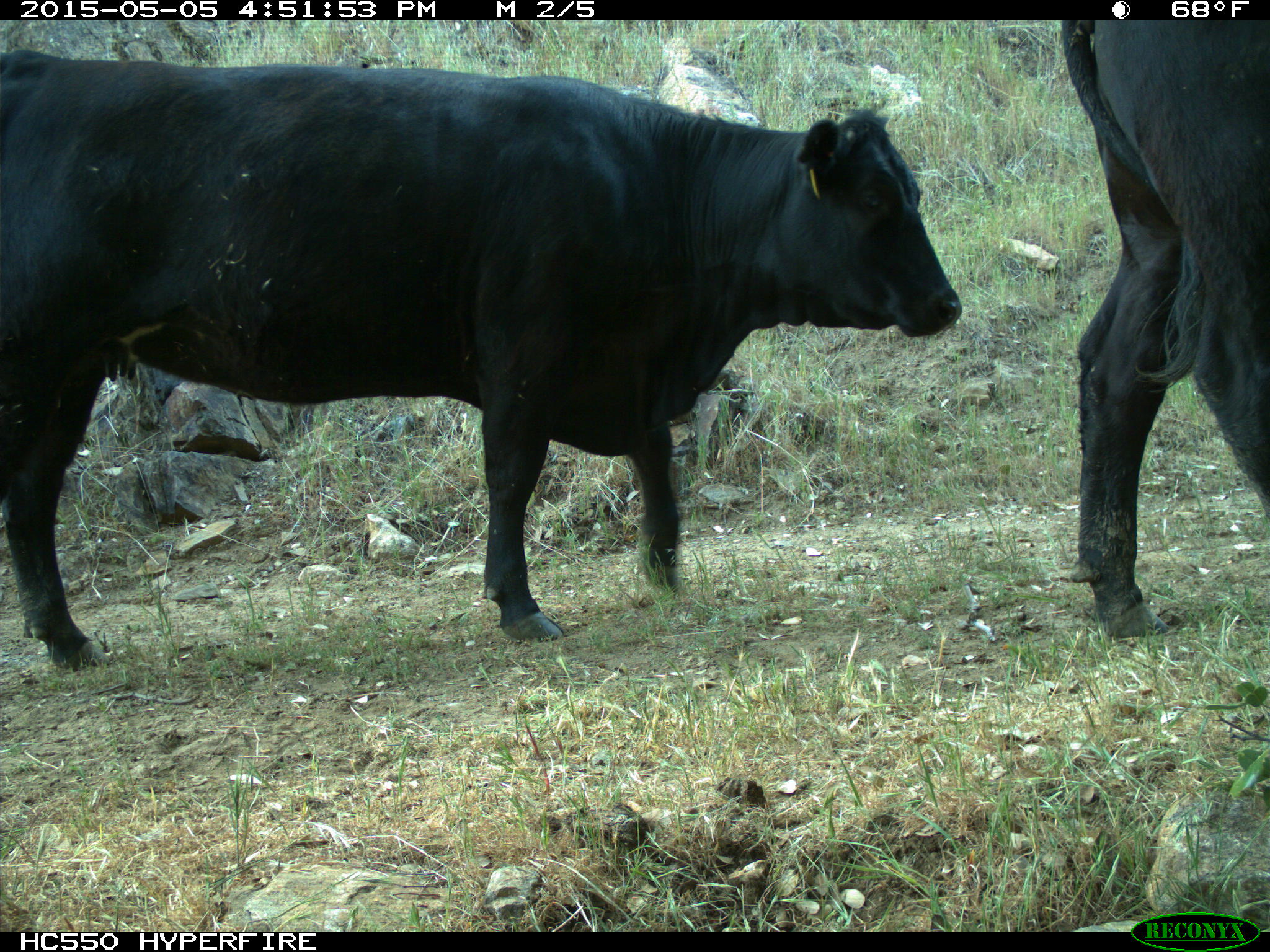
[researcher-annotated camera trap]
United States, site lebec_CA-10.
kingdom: Animalia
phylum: Chordata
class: Mammalia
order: Artiodactyla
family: Bovidae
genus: Bos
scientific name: Bos taurus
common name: domestic cow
Bos taurus (domestic cow).